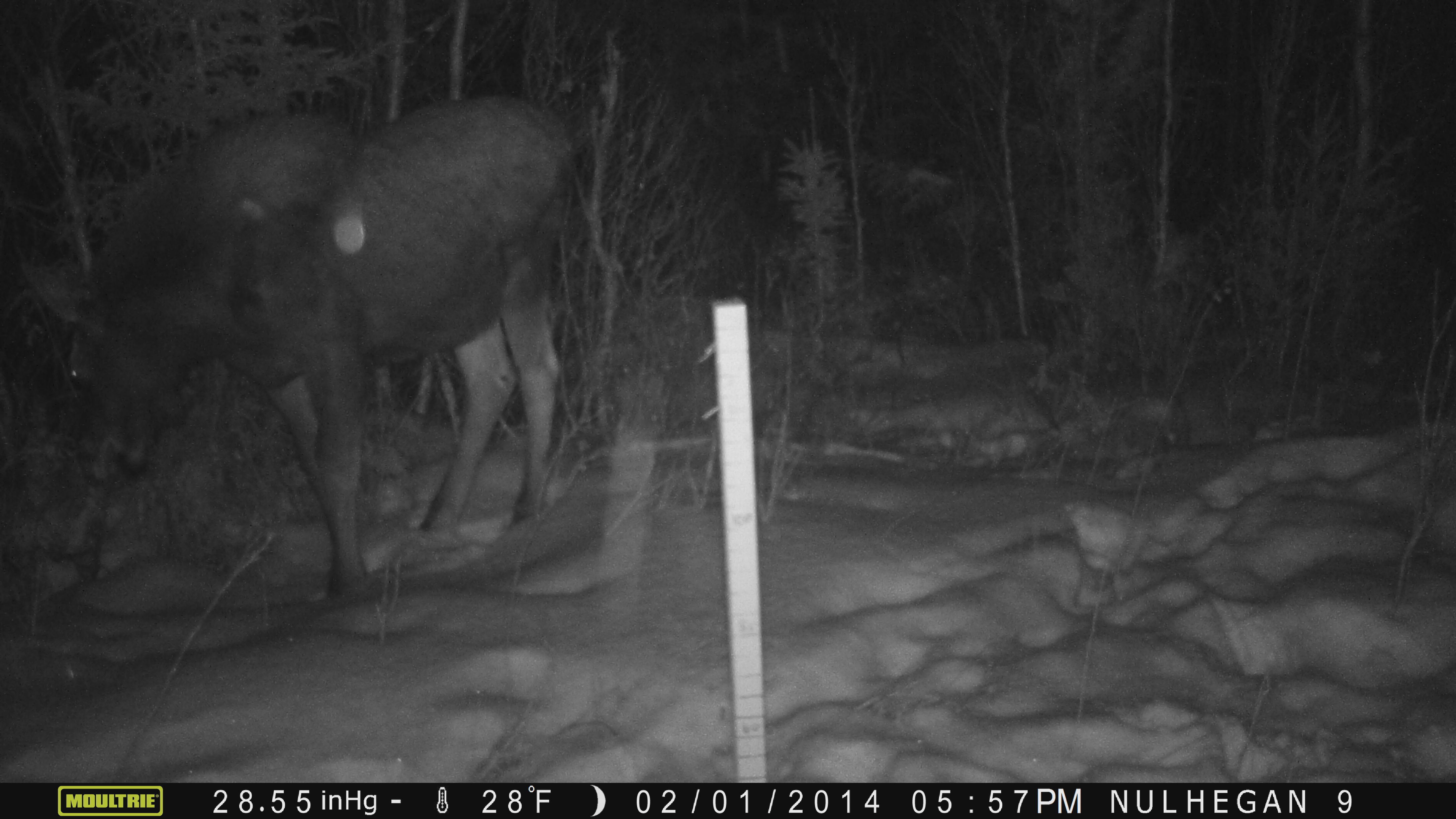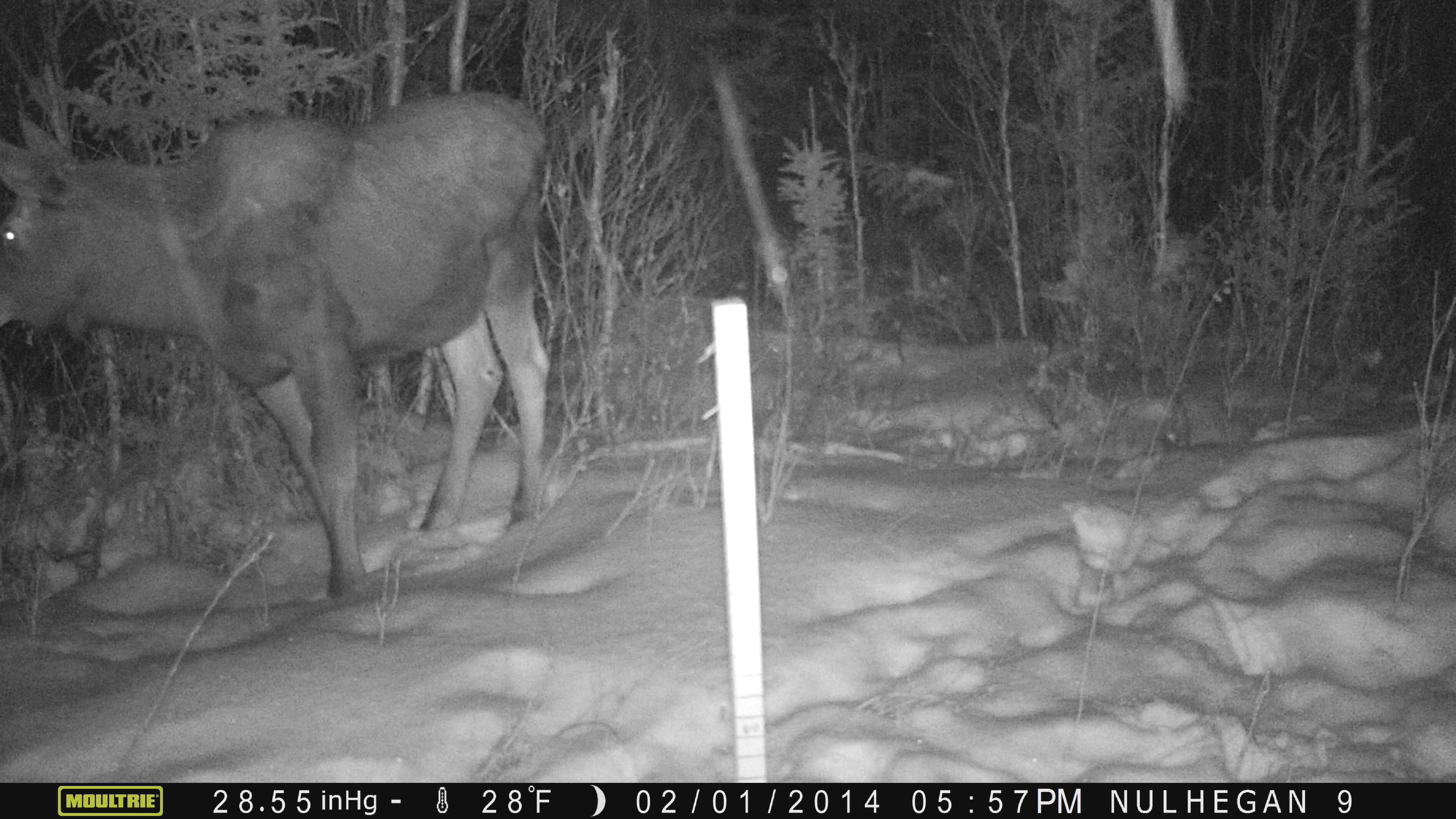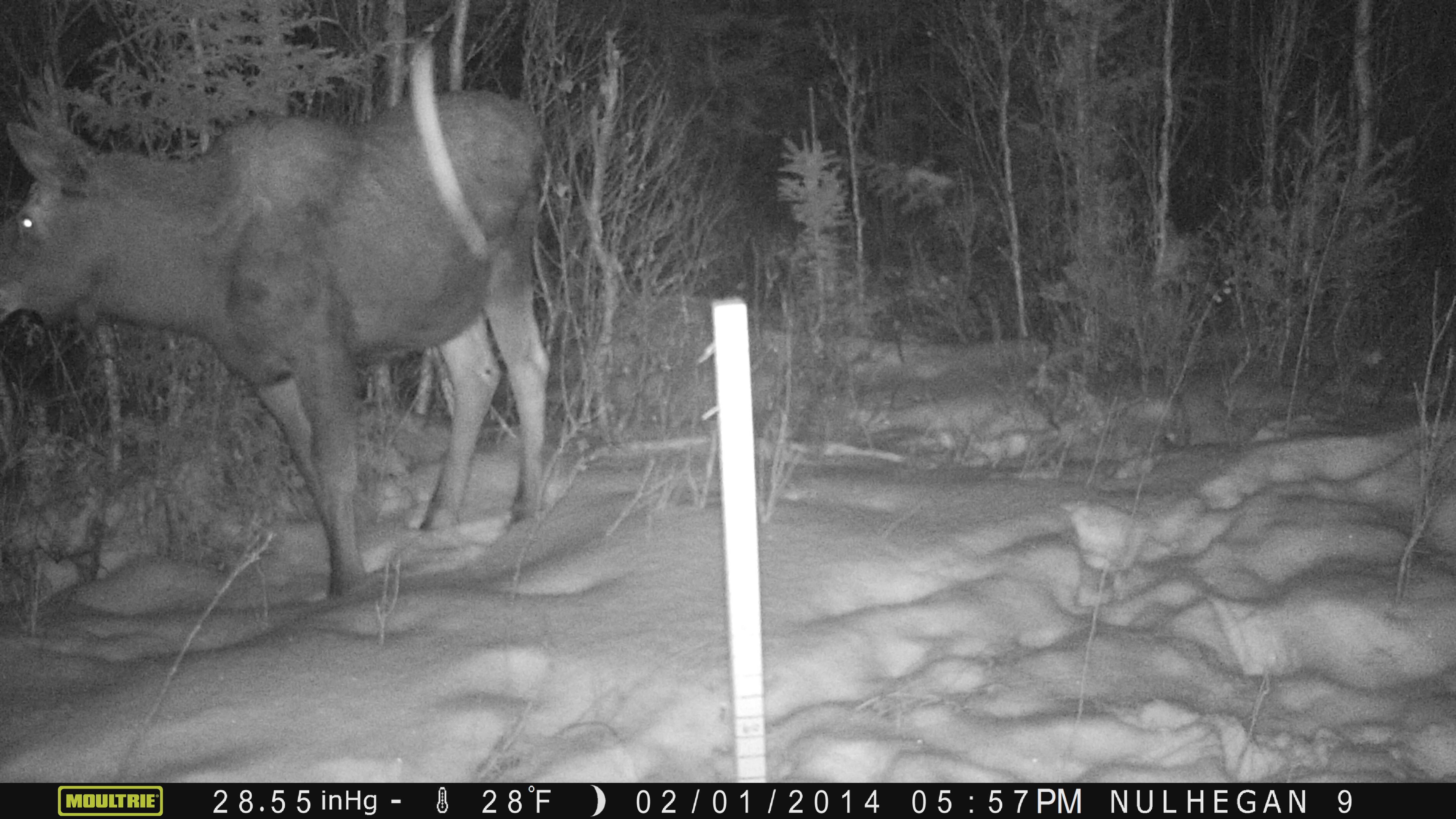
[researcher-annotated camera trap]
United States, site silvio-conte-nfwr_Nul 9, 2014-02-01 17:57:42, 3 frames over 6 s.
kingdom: Animalia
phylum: Chordata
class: Mammalia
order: Artiodactyla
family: Cervidae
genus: Alces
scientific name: Alces alces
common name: moose